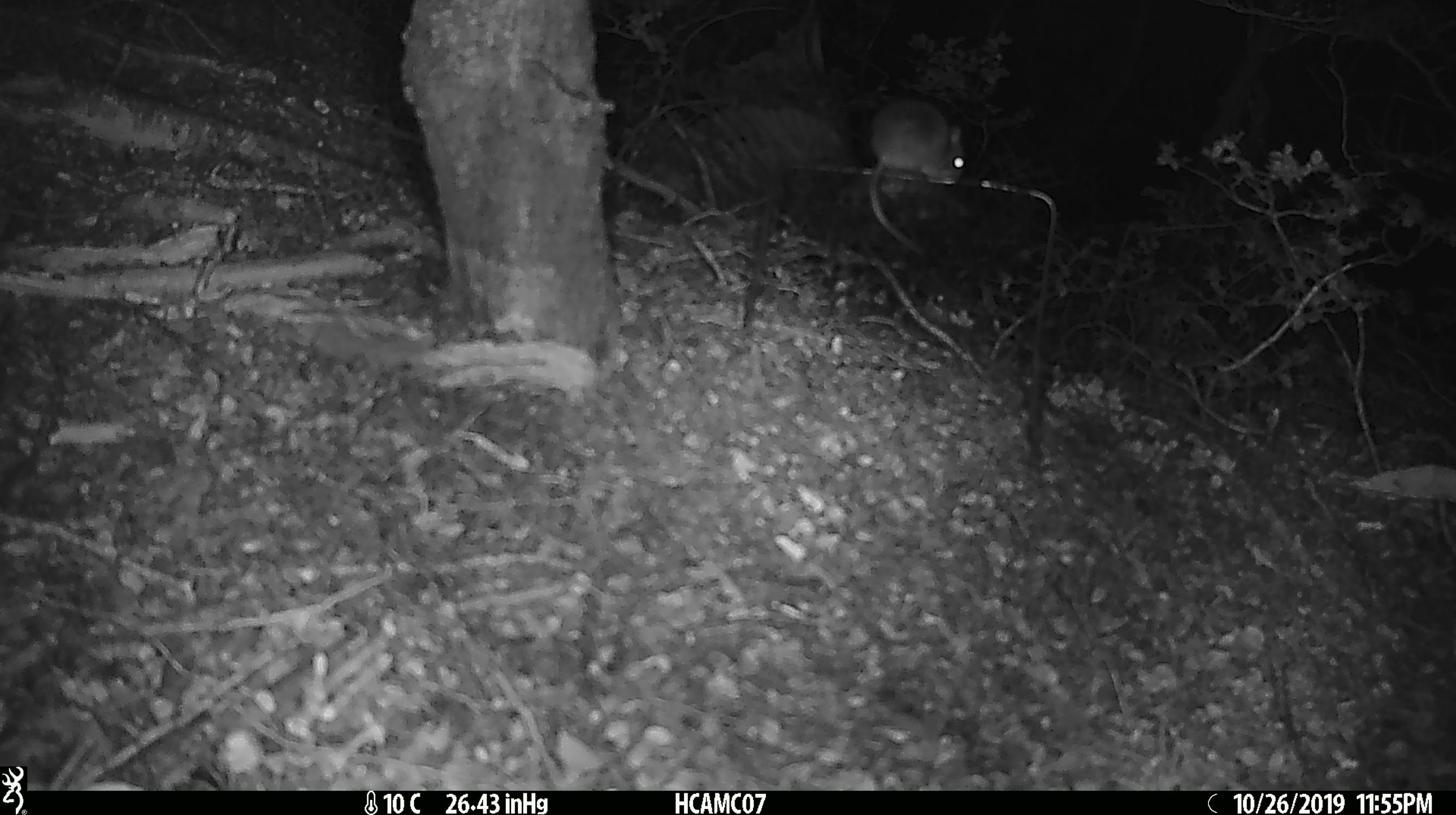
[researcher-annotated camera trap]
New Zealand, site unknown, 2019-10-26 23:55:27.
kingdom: Animalia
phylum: Chordata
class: Mammalia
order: Rodentia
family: Muridae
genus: Mus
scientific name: Mus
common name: mouse